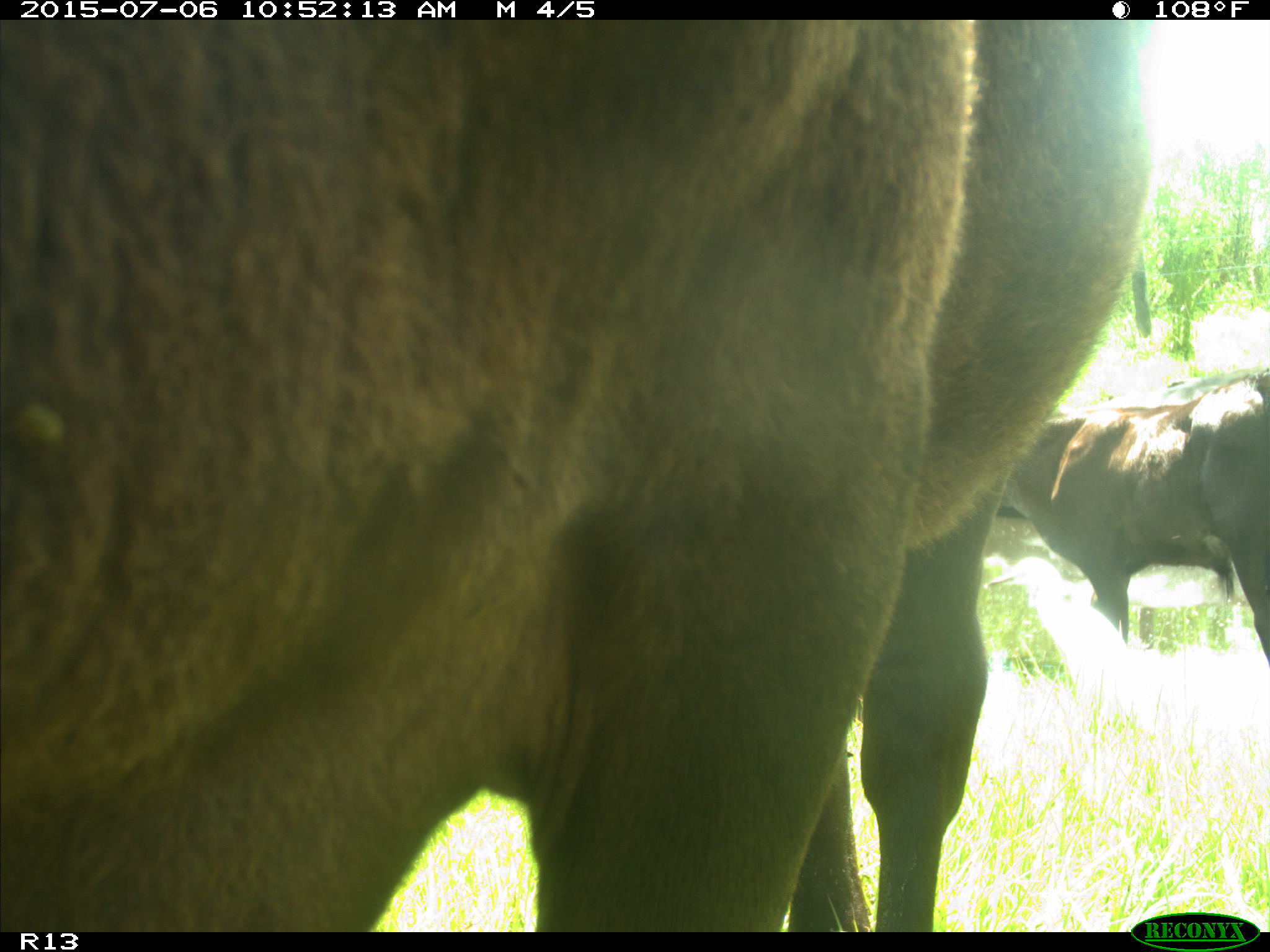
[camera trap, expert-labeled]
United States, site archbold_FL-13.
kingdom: Animalia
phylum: Chordata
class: Mammalia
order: Artiodactyla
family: Bovidae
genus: Bos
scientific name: Bos taurus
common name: domestic cow